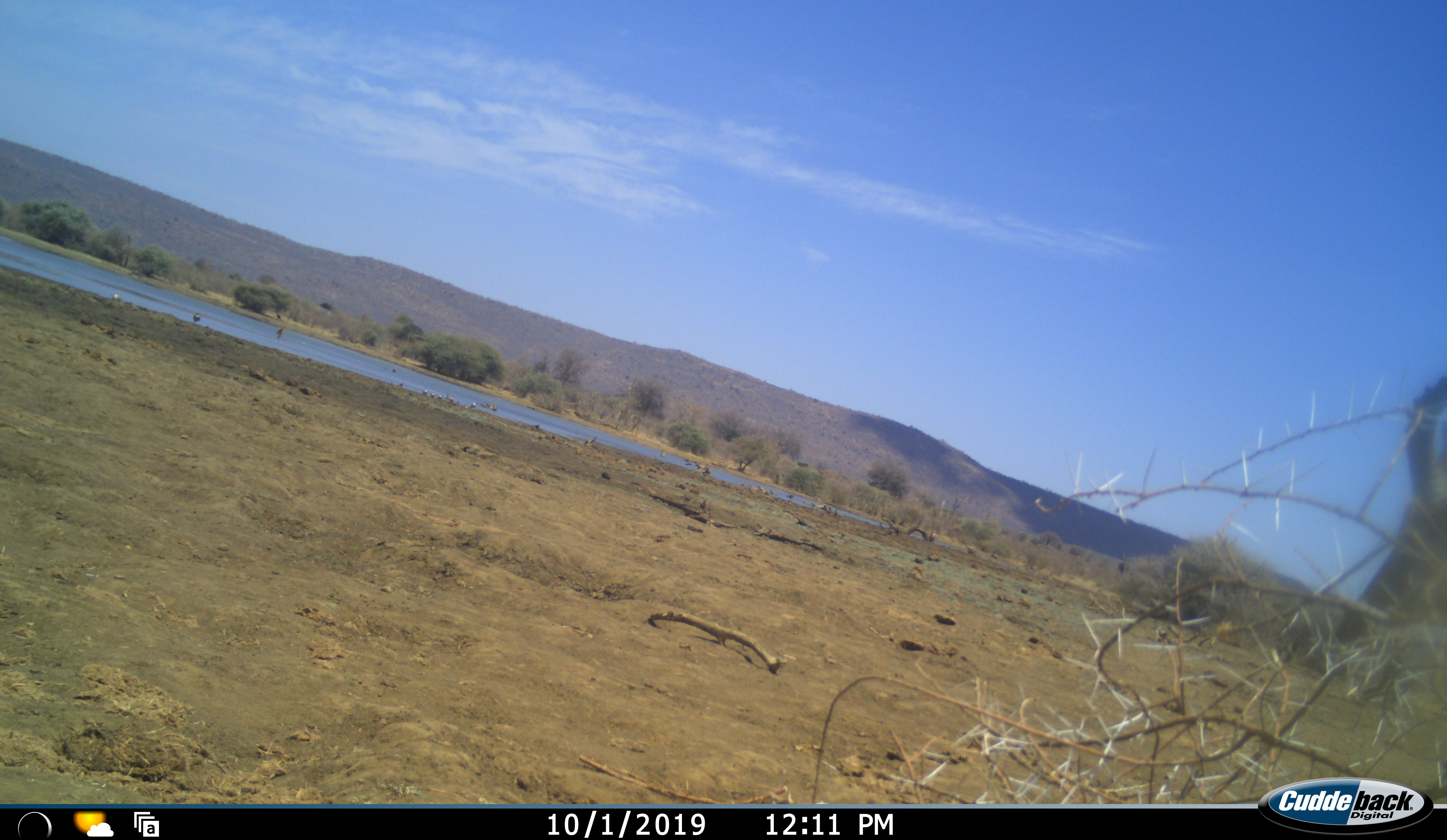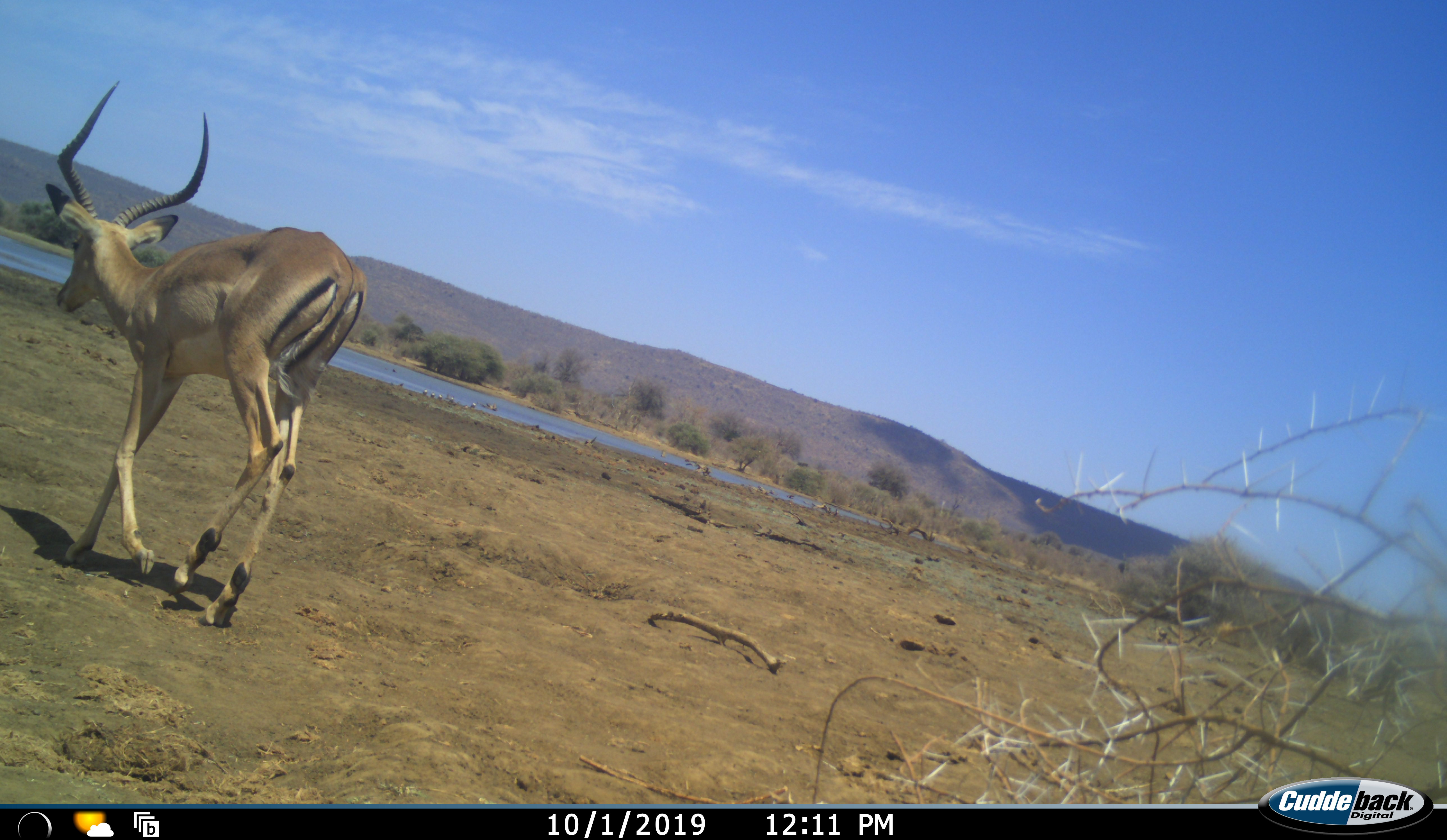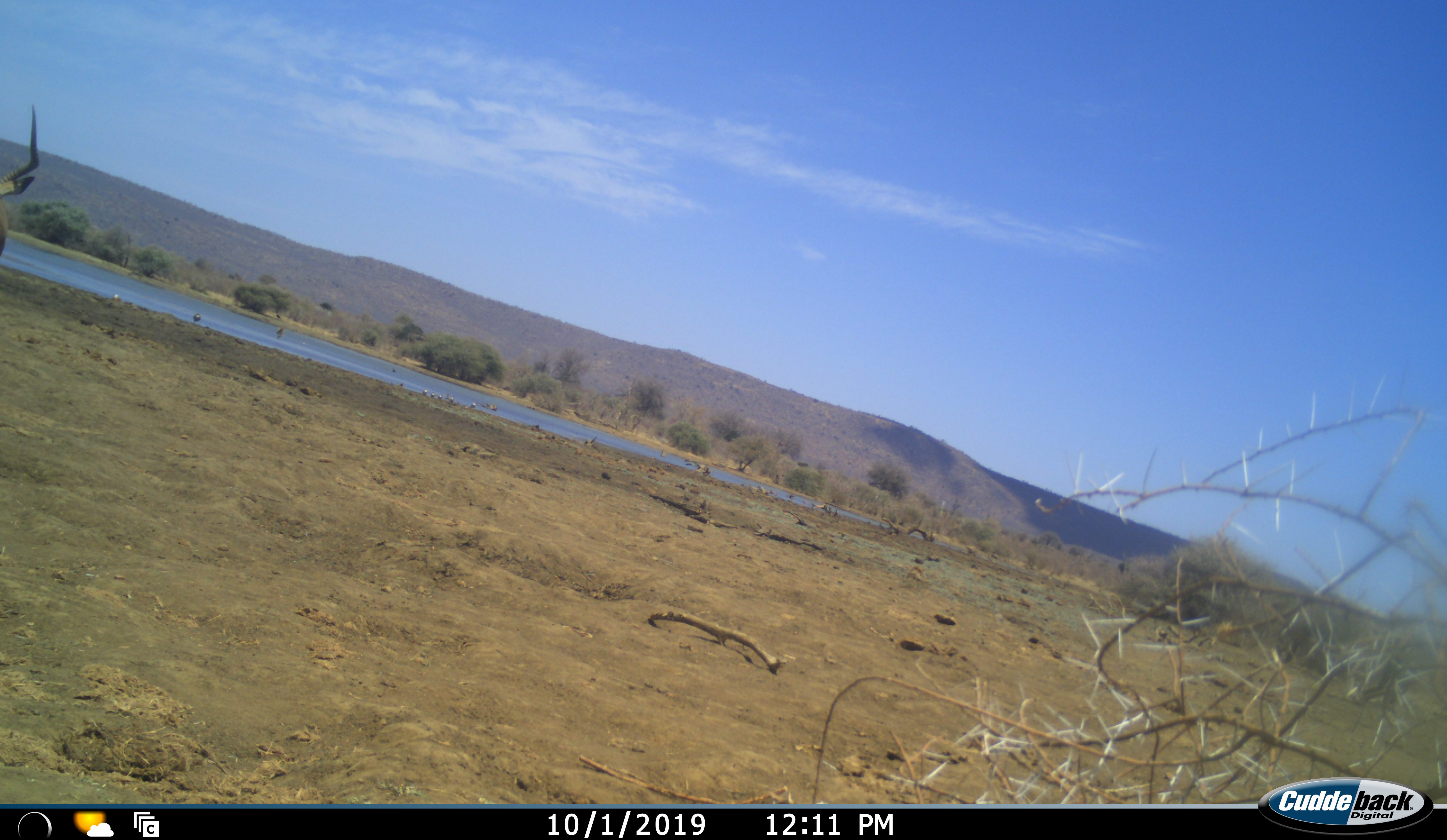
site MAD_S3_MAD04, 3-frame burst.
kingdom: Animalia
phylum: Chordata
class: Mammalia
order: Artiodactyla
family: Bovidae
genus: Aepyceros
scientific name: Aepyceros melampus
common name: impala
Impala (Aepyceros melampus), count 1. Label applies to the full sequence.